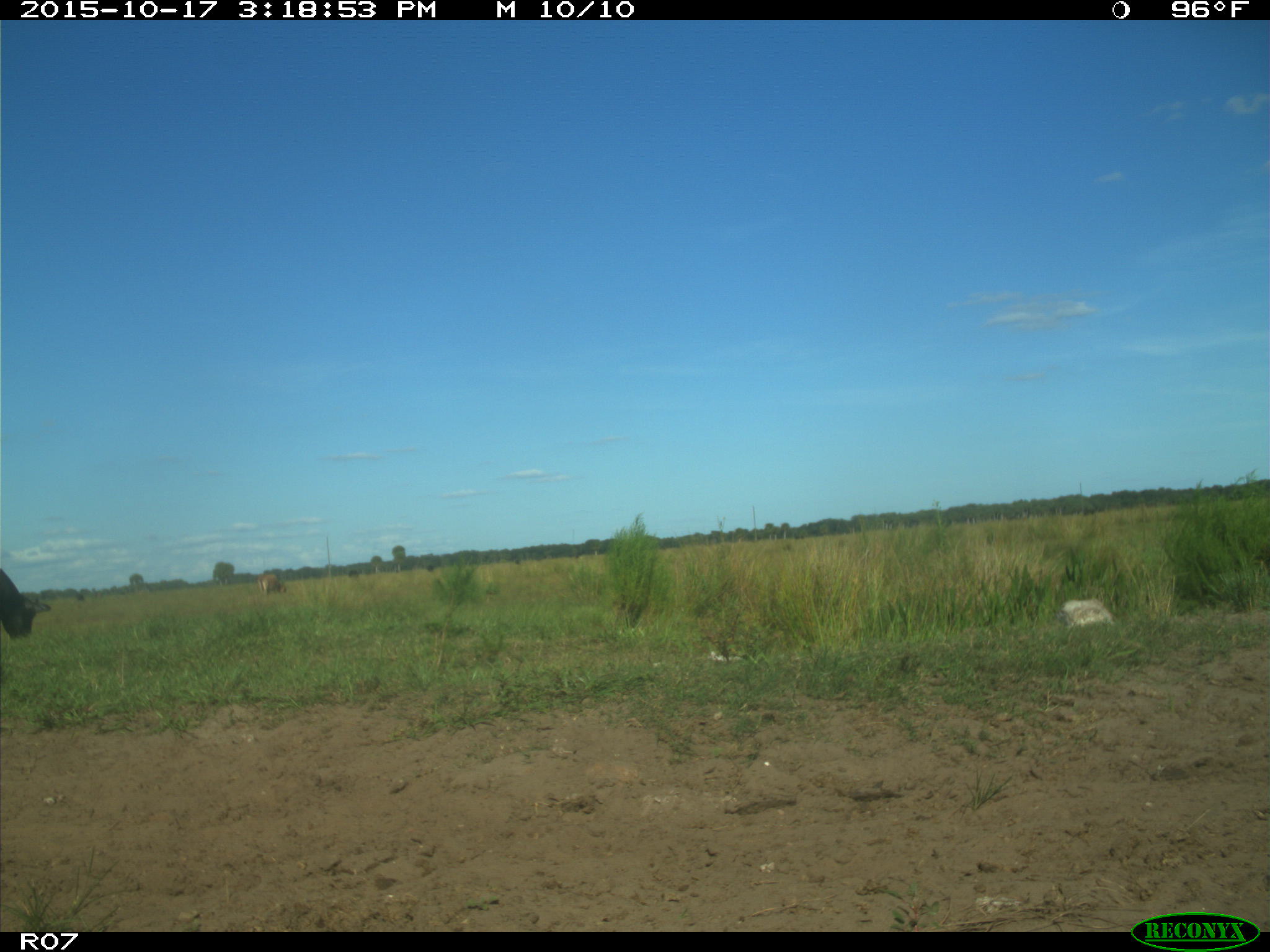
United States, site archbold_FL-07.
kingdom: Animalia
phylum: Chordata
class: Mammalia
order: Artiodactyla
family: Bovidae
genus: Bos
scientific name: Bos taurus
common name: domestic cow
Bos taurus (domestic cow).